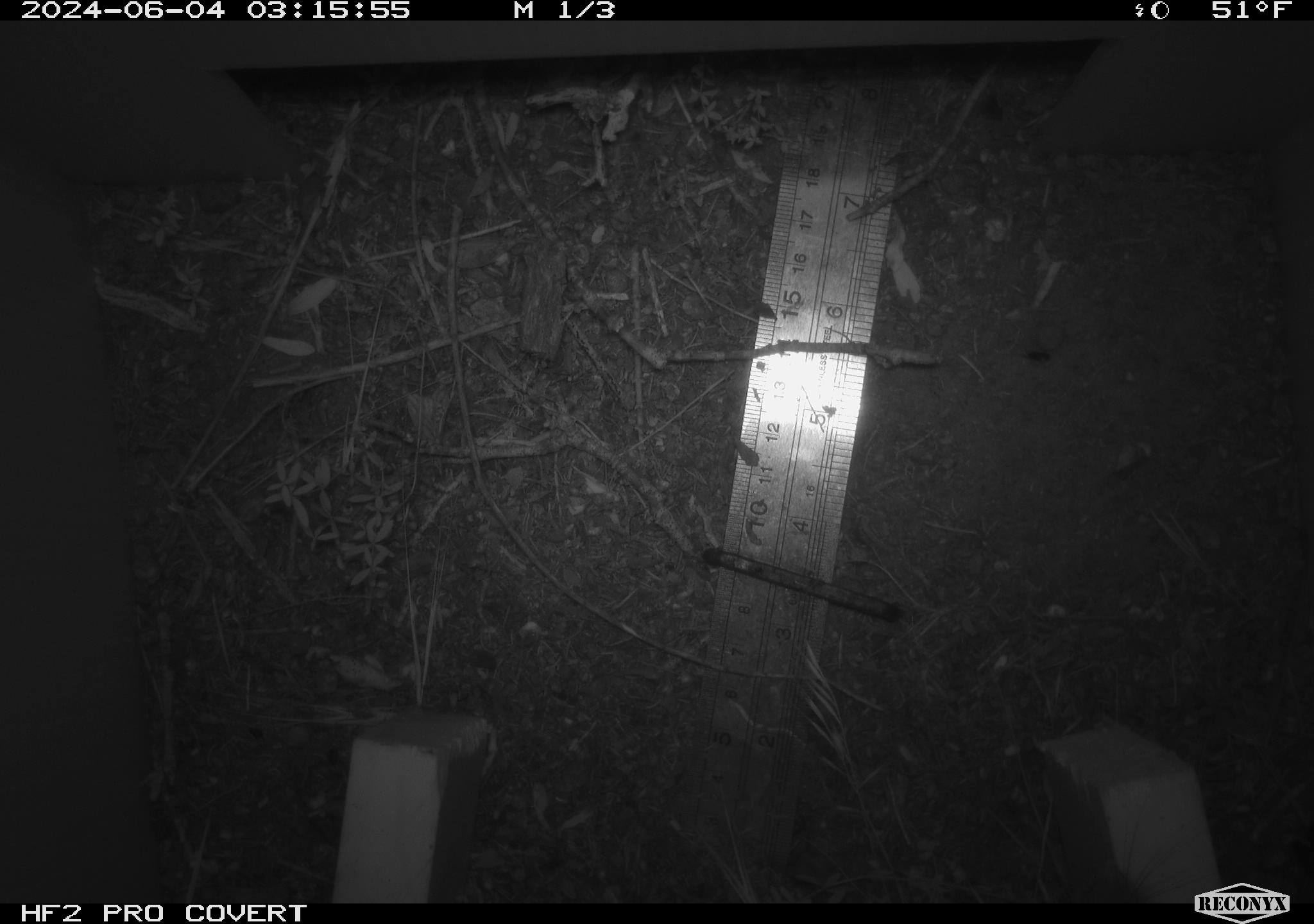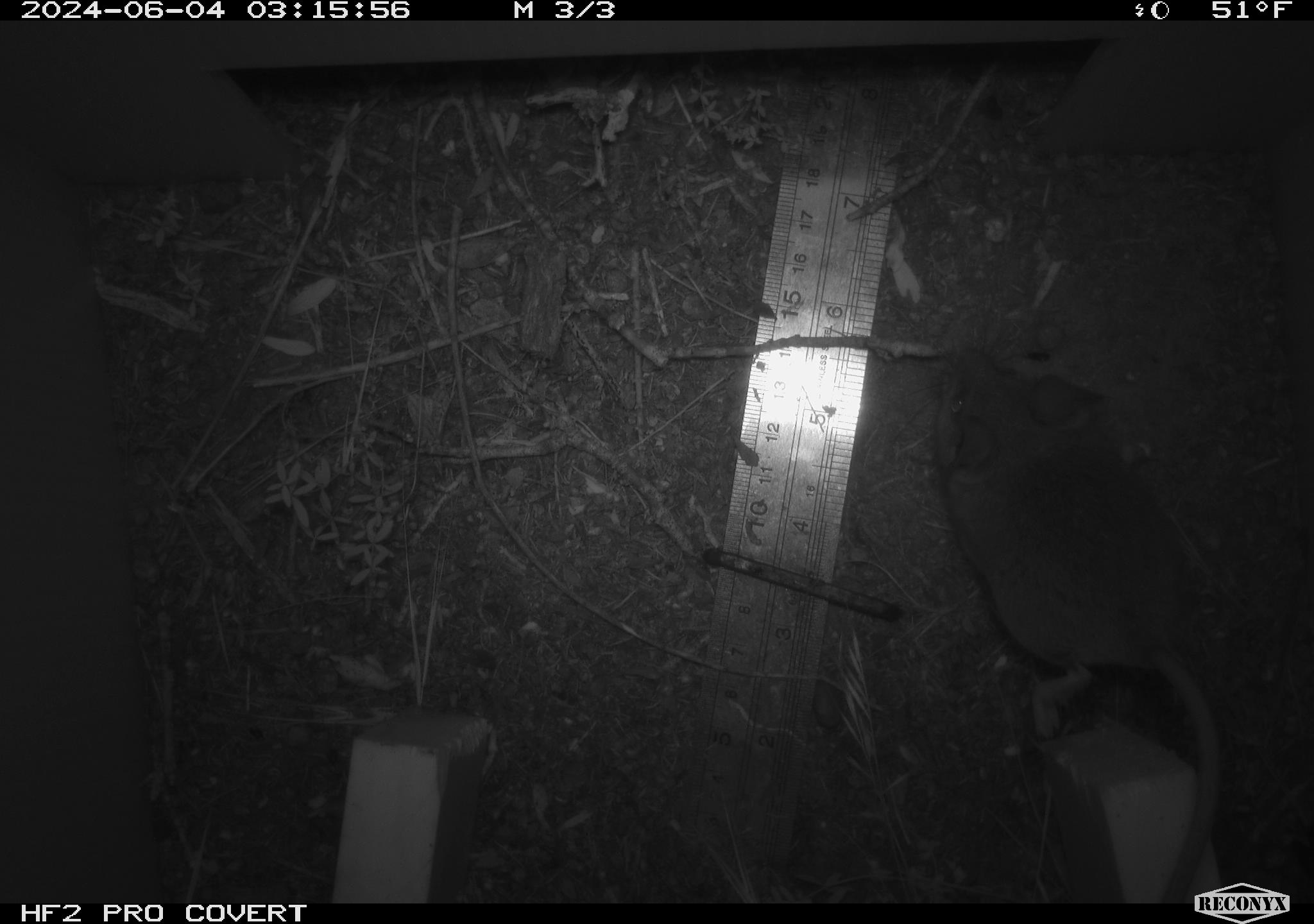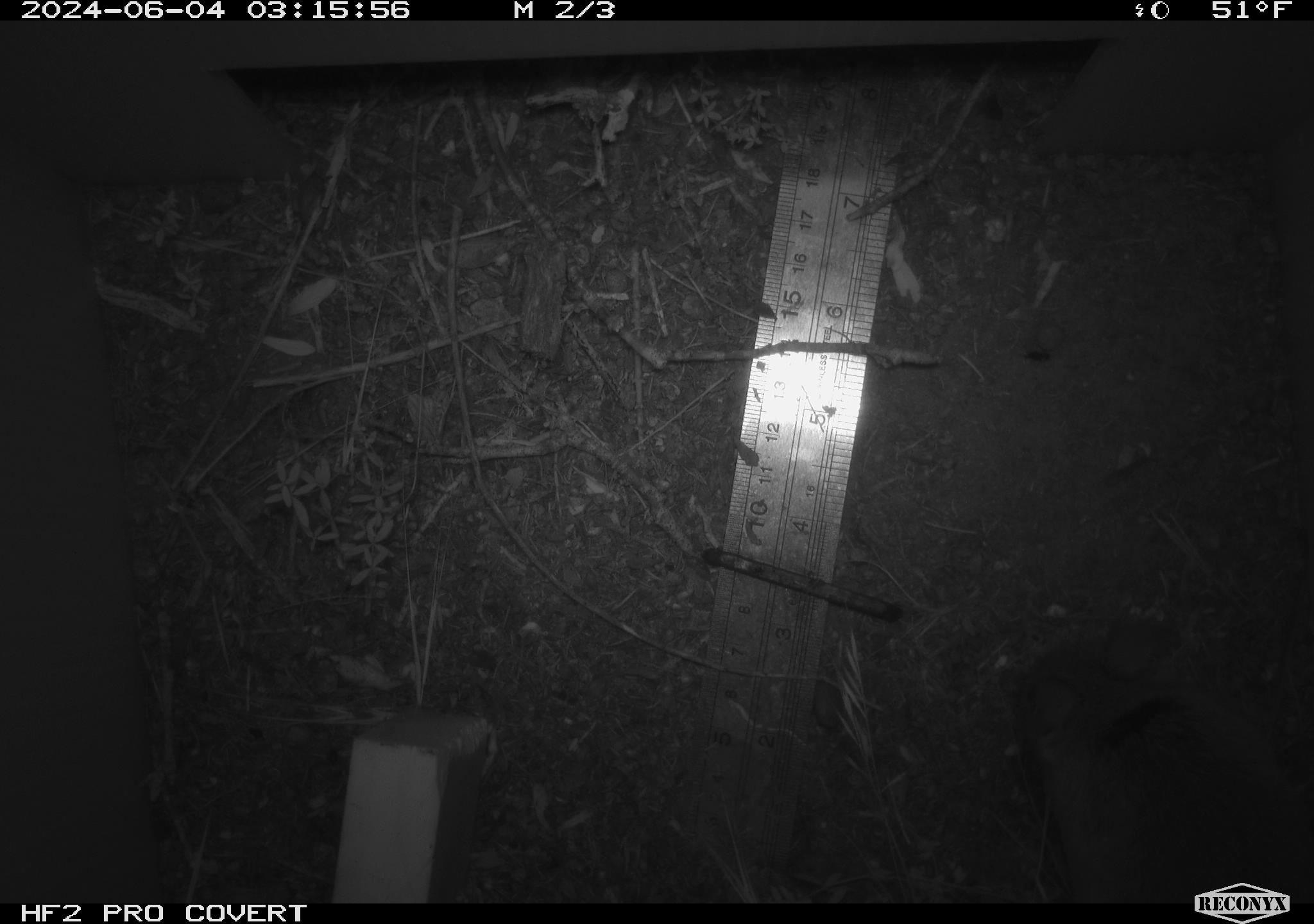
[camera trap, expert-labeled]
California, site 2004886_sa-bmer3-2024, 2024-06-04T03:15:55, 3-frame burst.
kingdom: Animalia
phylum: Chordata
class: Mammalia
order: Rodentia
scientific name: Rodentia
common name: mouse species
Mouse species (Rodentia).